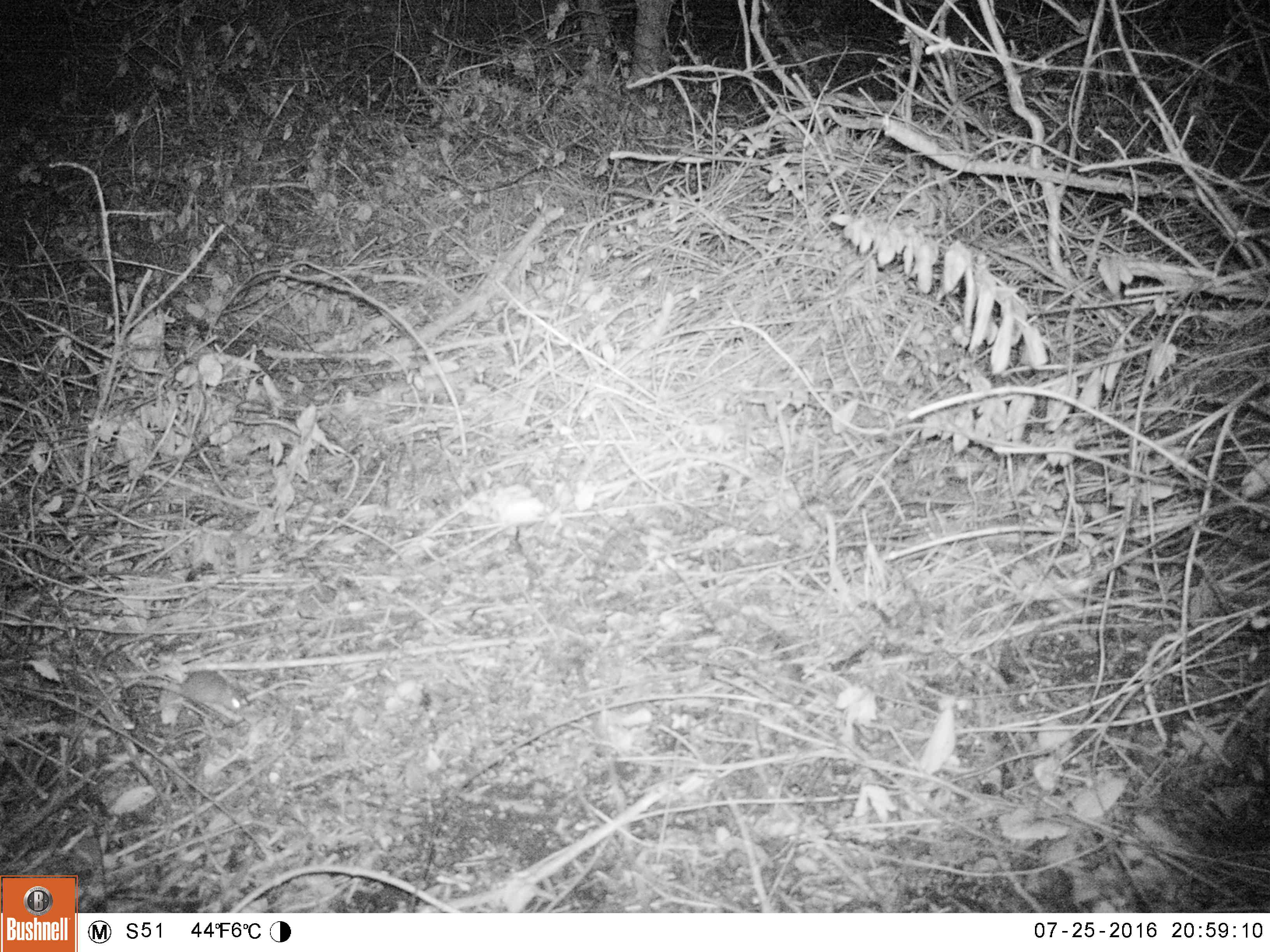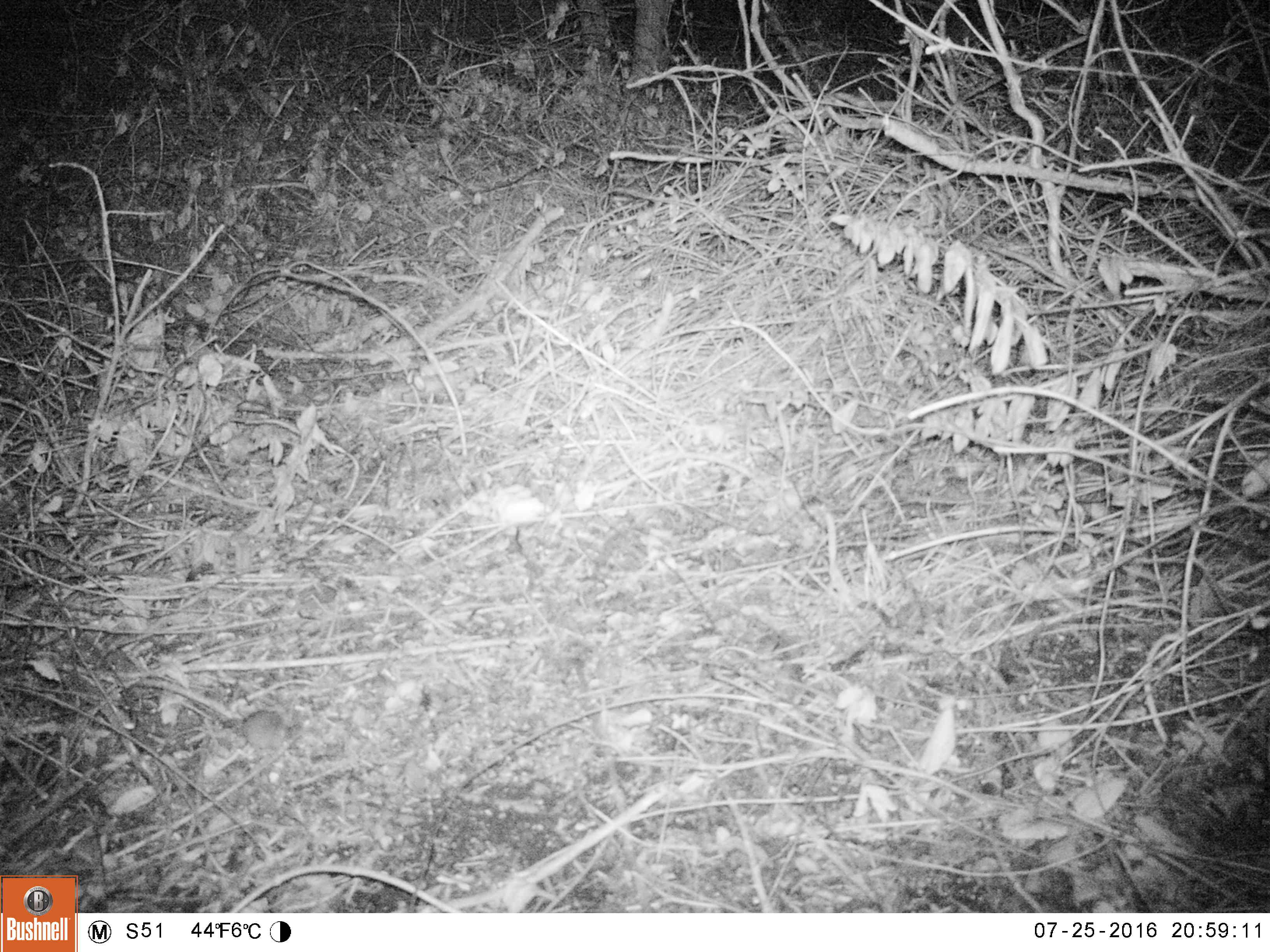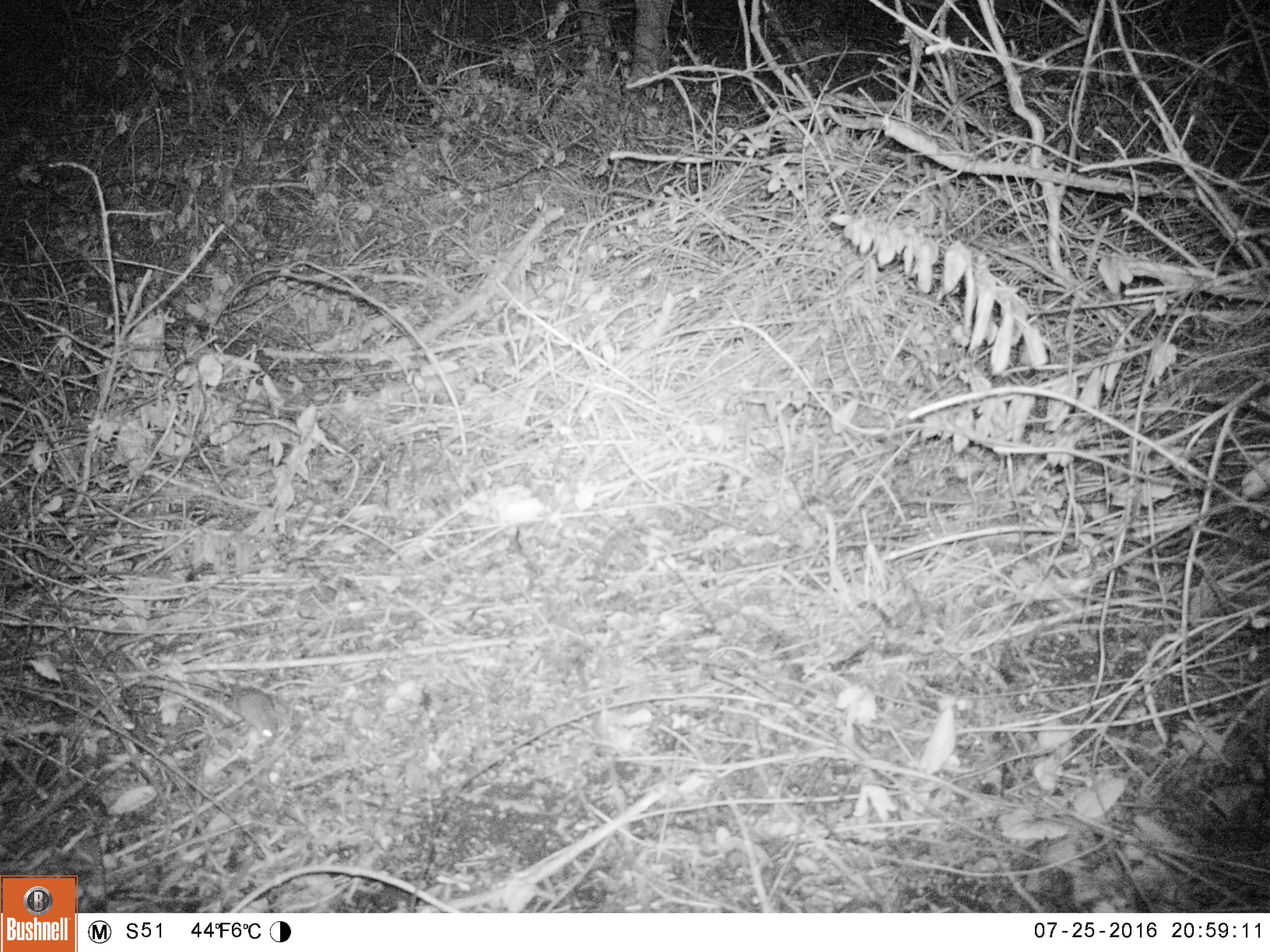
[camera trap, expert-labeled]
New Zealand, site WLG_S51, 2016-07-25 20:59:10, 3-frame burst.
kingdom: Animalia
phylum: Chordata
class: Mammalia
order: Rodentia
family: Muridae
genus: Mus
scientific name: Mus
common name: mouse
Mouse (Mus).